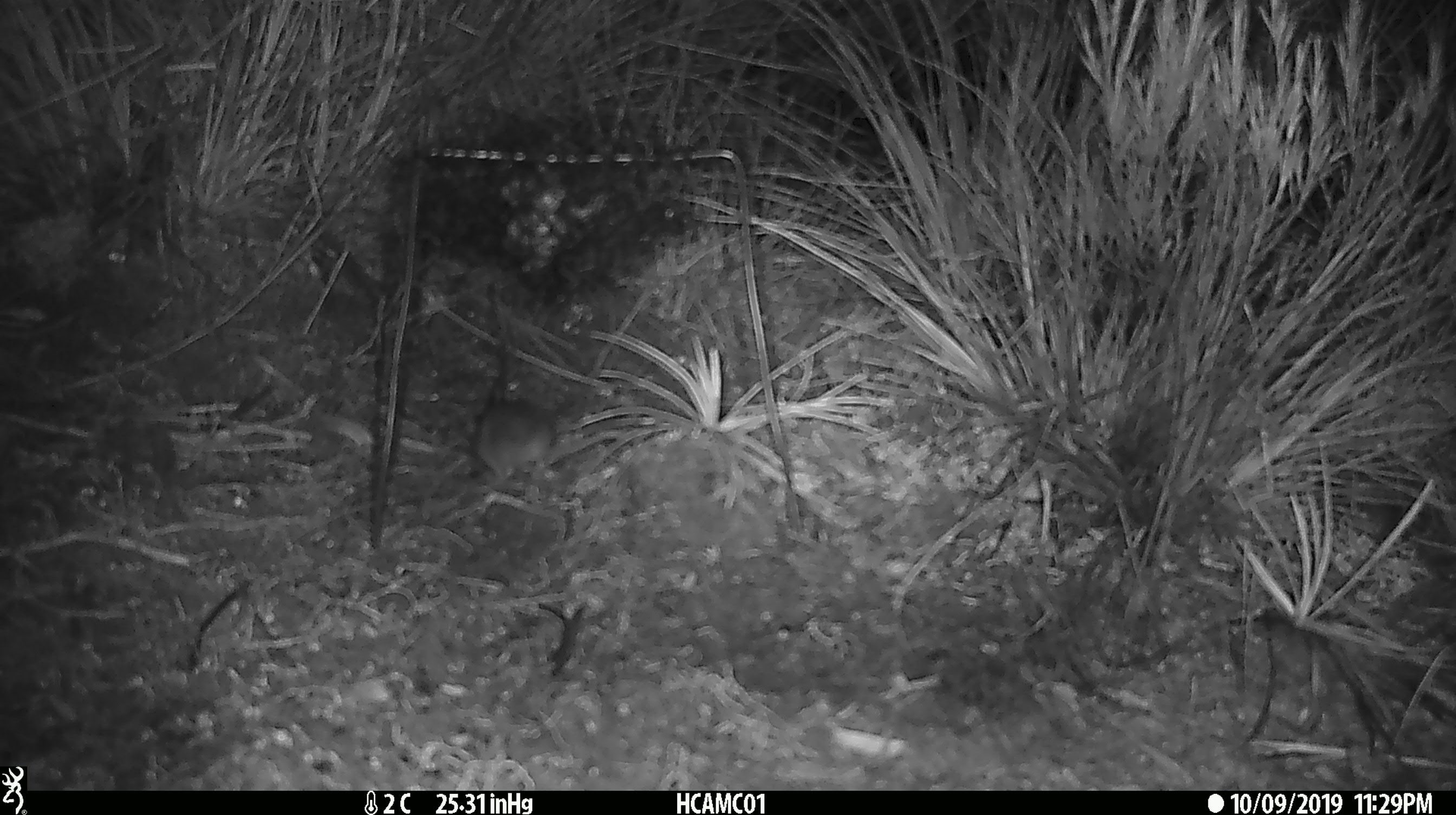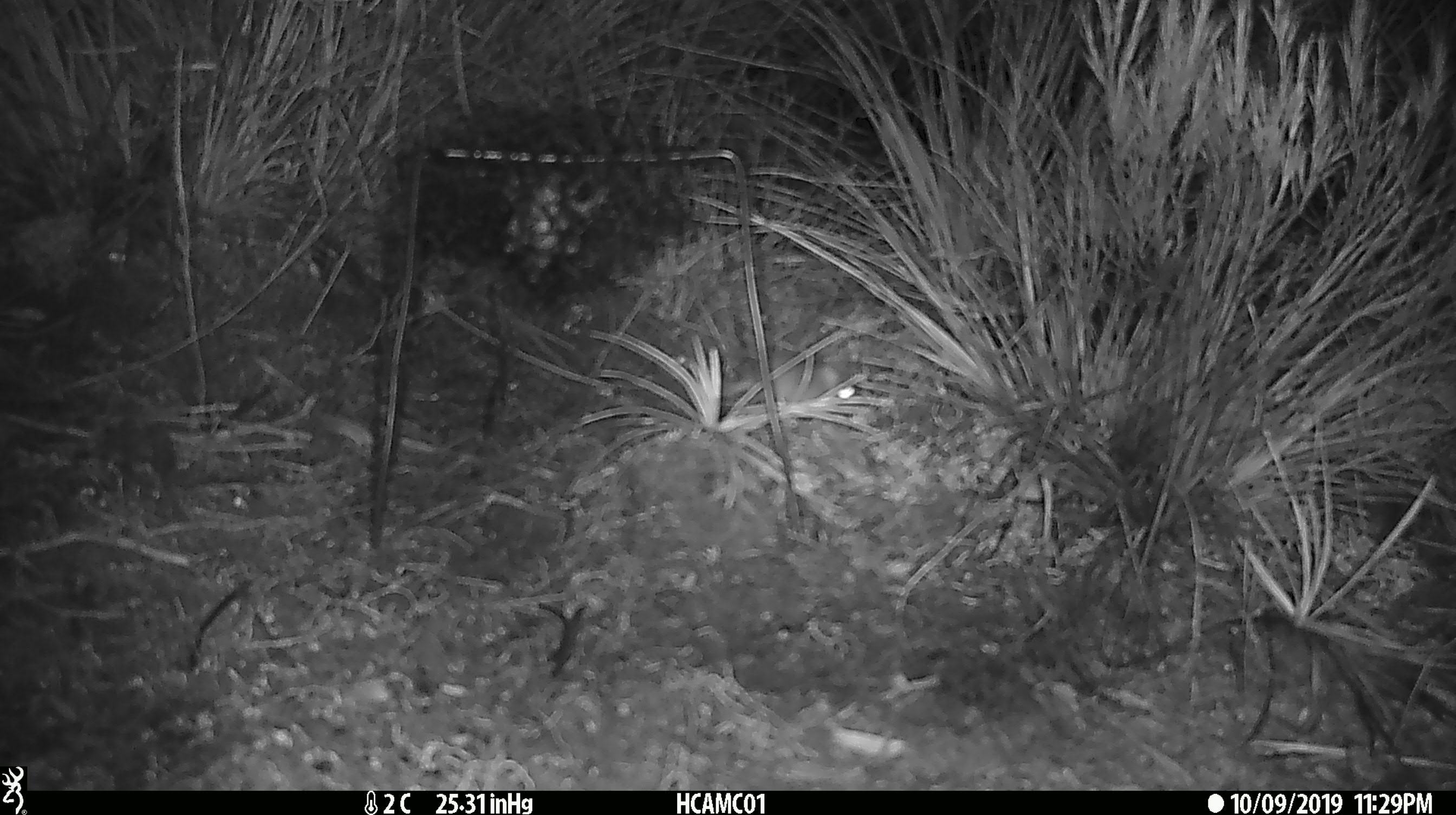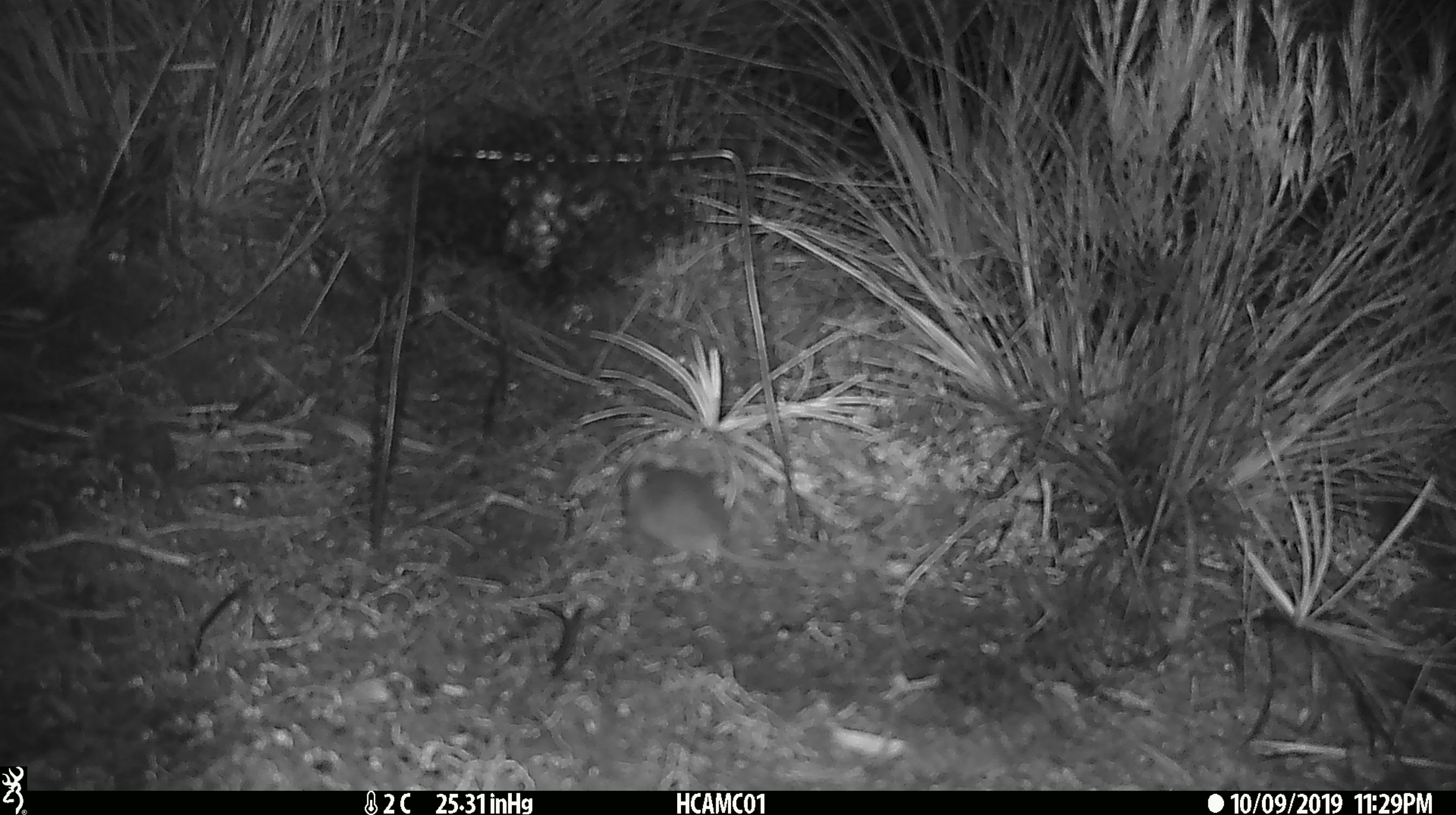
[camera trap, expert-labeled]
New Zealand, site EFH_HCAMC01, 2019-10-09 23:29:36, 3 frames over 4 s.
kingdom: Animalia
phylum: Chordata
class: Mammalia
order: Rodentia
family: Muridae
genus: Mus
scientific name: Mus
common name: mouse